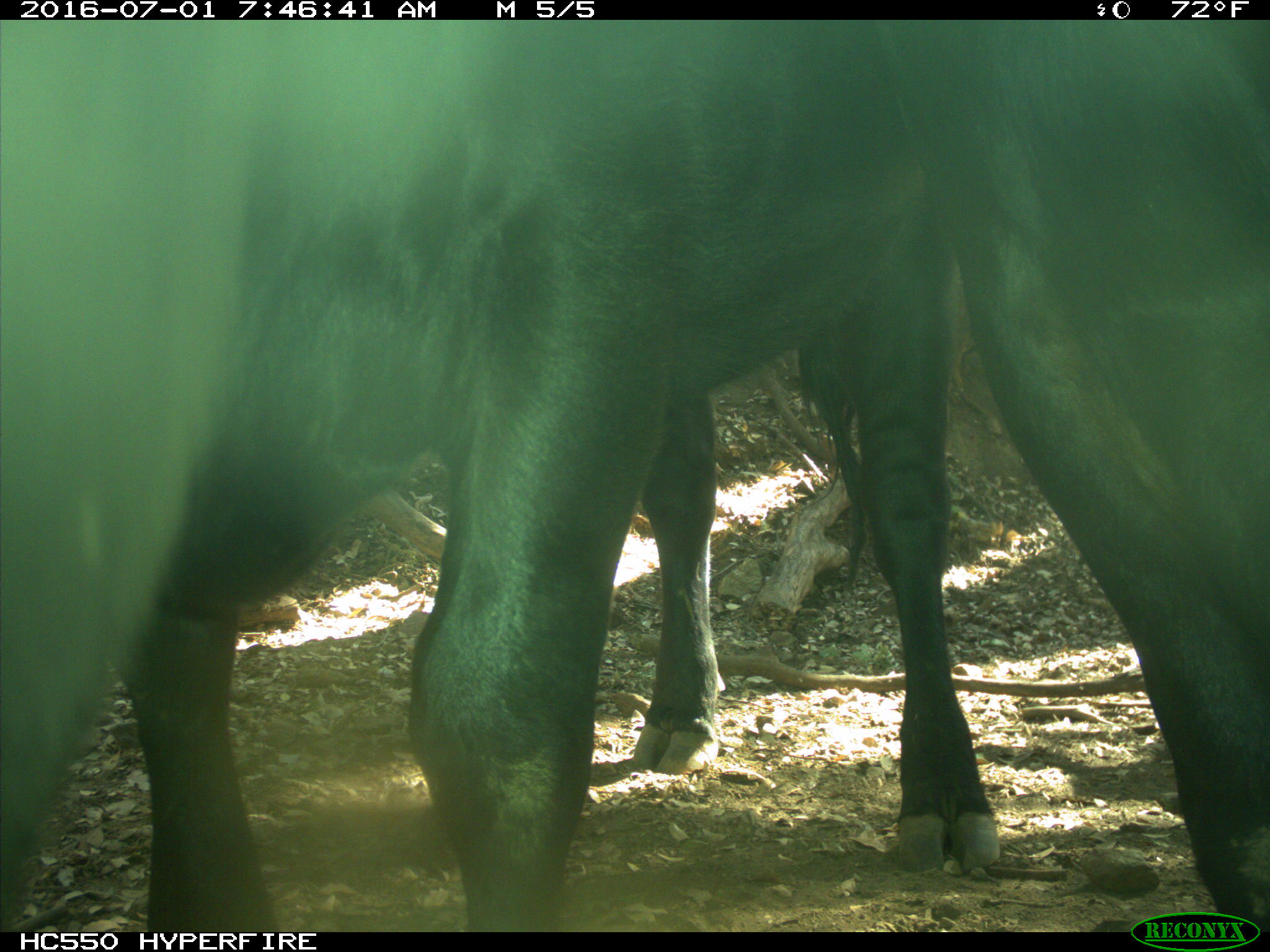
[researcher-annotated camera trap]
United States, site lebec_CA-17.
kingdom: Animalia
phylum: Chordata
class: Mammalia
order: Artiodactyla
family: Bovidae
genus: Bos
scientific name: Bos taurus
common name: domestic cow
Bos taurus (domestic cow).